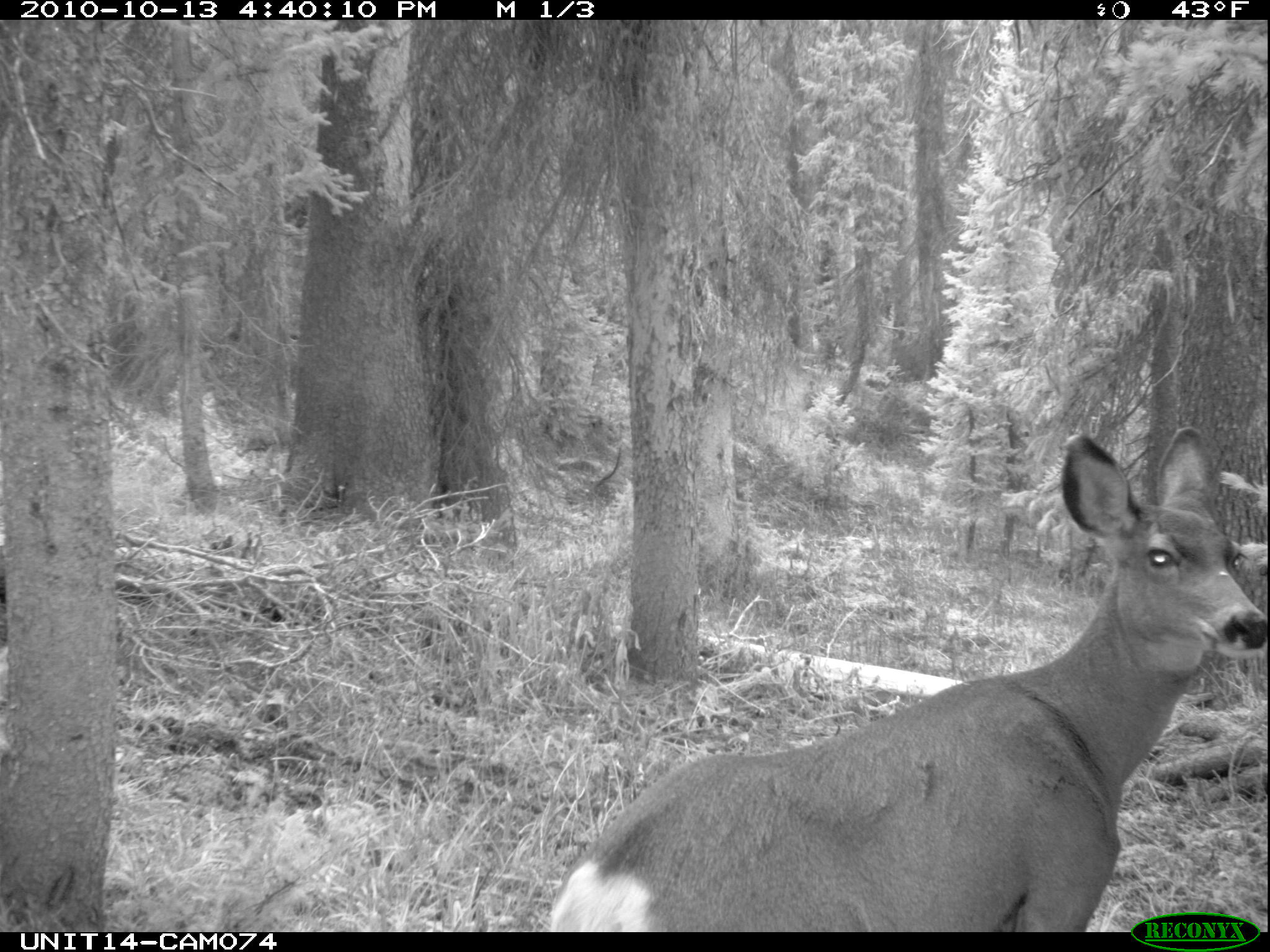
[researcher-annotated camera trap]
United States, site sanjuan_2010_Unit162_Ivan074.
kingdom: Animalia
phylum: Chordata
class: Mammalia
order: Artiodactyla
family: Cervidae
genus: Odocoileus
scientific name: Odocoileus hemionus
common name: mule deer